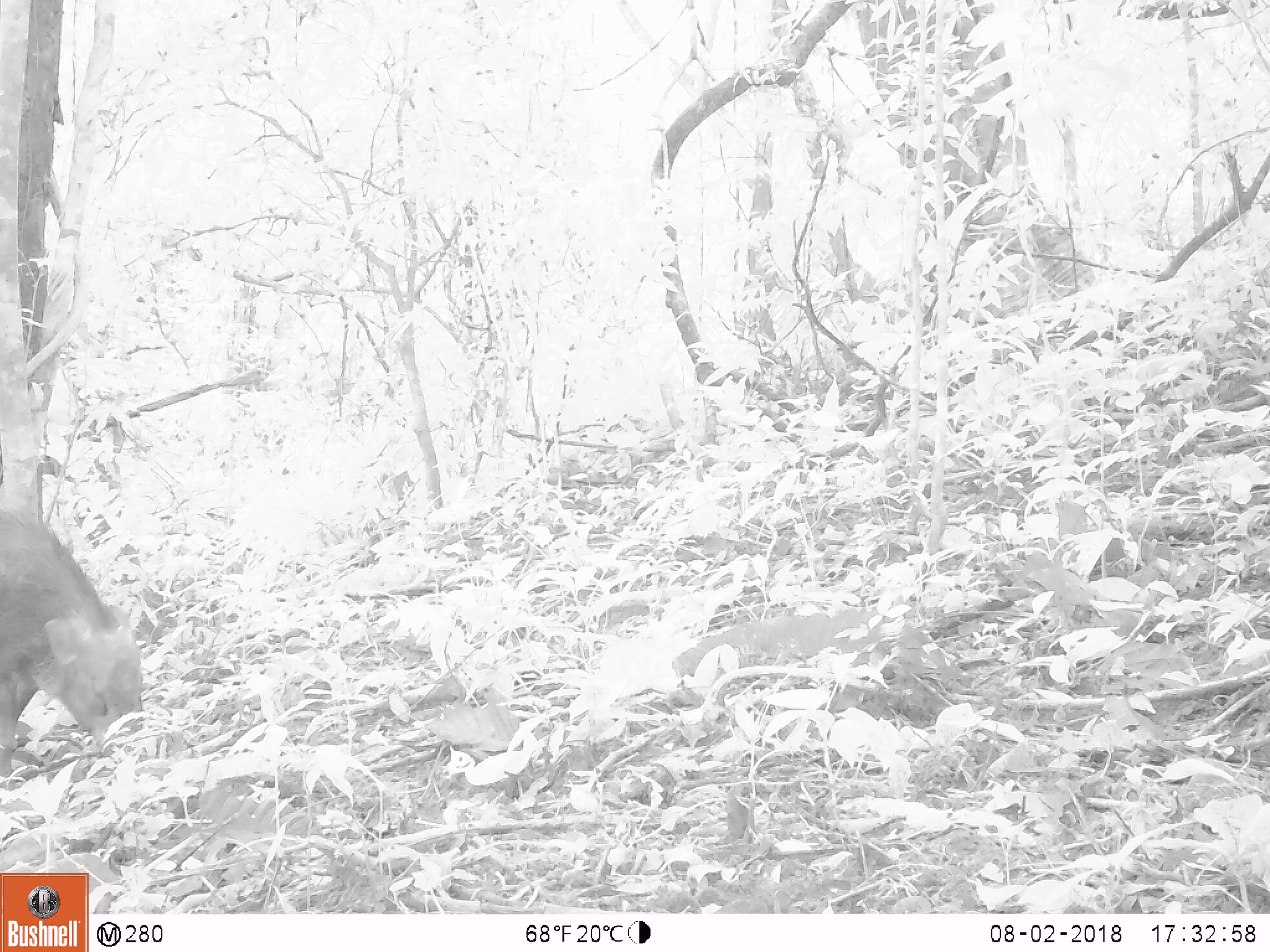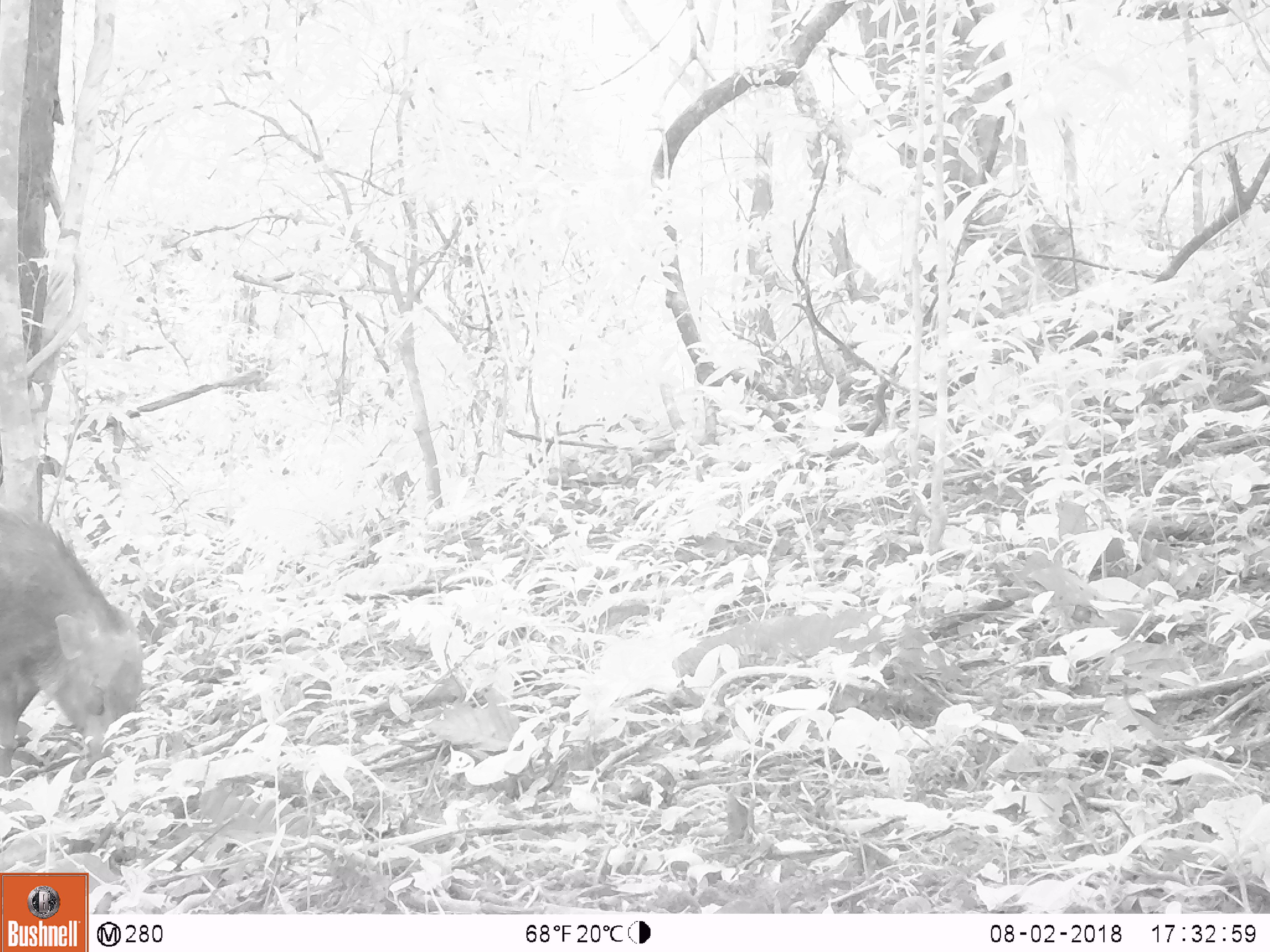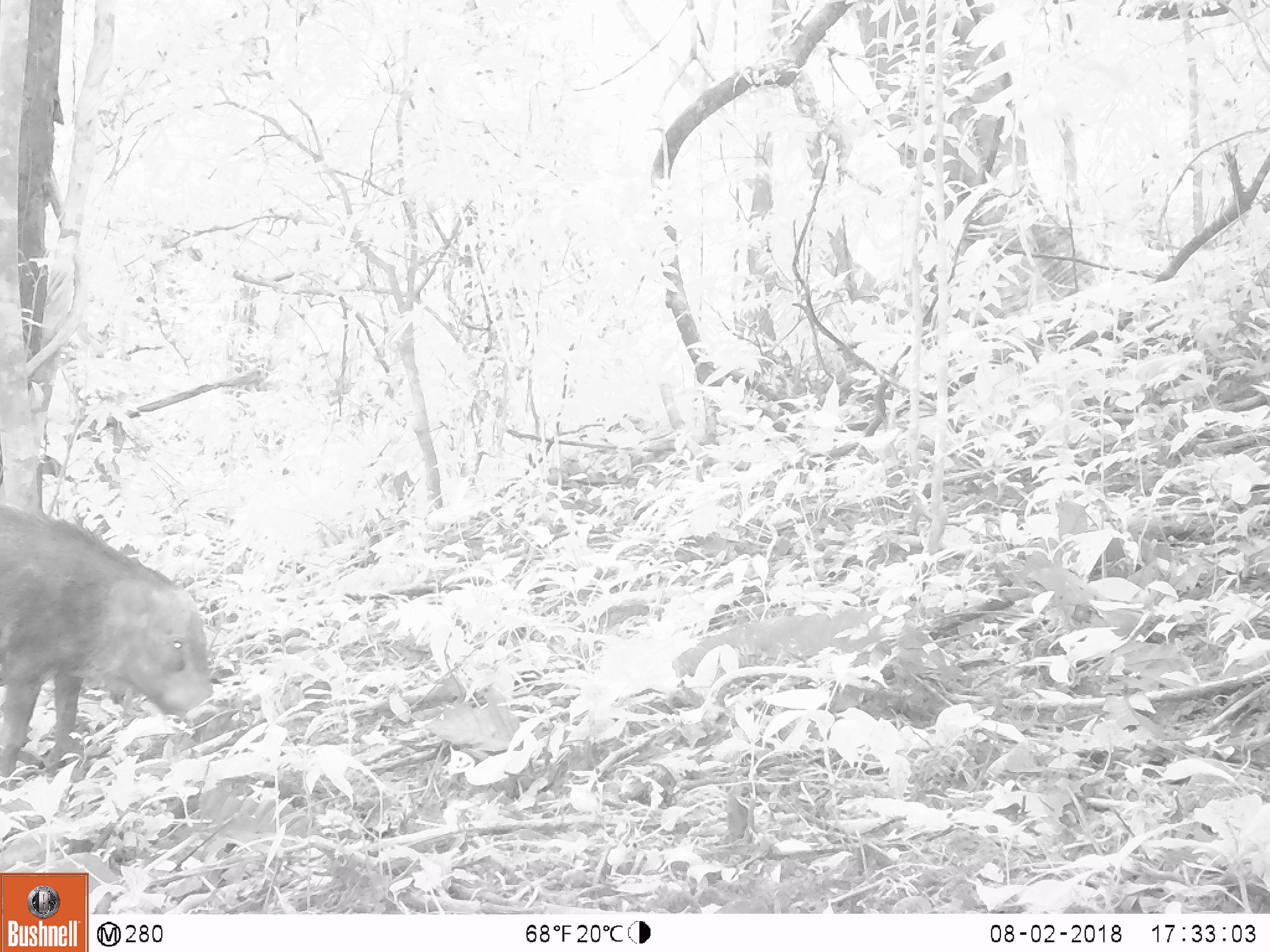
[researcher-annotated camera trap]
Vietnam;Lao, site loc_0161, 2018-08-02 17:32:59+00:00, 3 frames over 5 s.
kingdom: Animalia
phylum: Chordata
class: Mammalia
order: Artiodactyla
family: Suidae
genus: Sus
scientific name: Sus scrofa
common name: eurasian wild pig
Eurasian wild pig (Sus scrofa). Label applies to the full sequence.